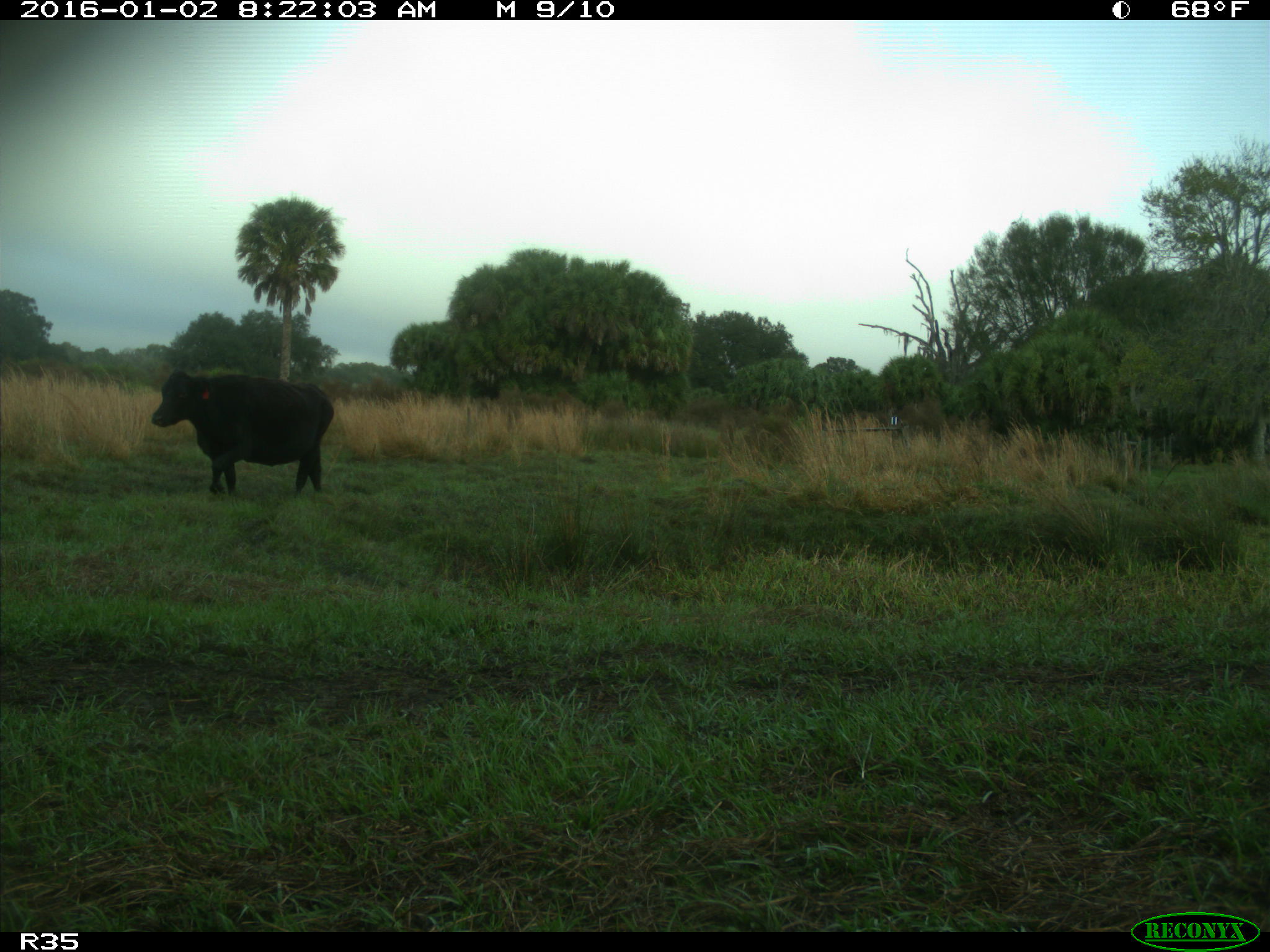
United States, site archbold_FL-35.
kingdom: Animalia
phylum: Chordata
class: Mammalia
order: Artiodactyla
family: Bovidae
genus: Bos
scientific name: Bos taurus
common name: domestic cow